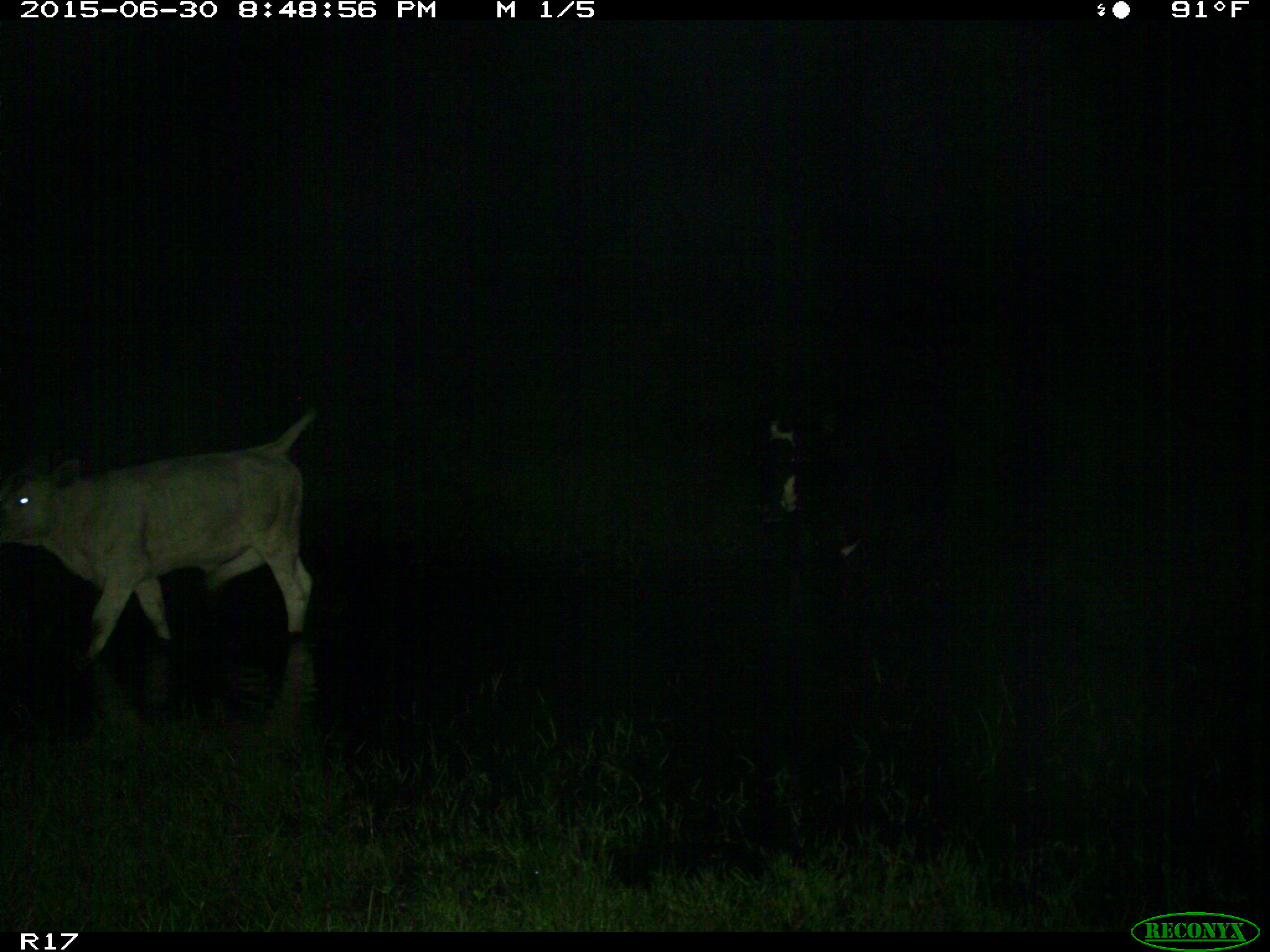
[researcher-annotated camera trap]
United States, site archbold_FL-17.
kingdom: Animalia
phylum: Chordata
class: Mammalia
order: Artiodactyla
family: Bovidae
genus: Bos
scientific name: Bos taurus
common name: domestic cow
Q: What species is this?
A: Bos taurus (domestic cow).